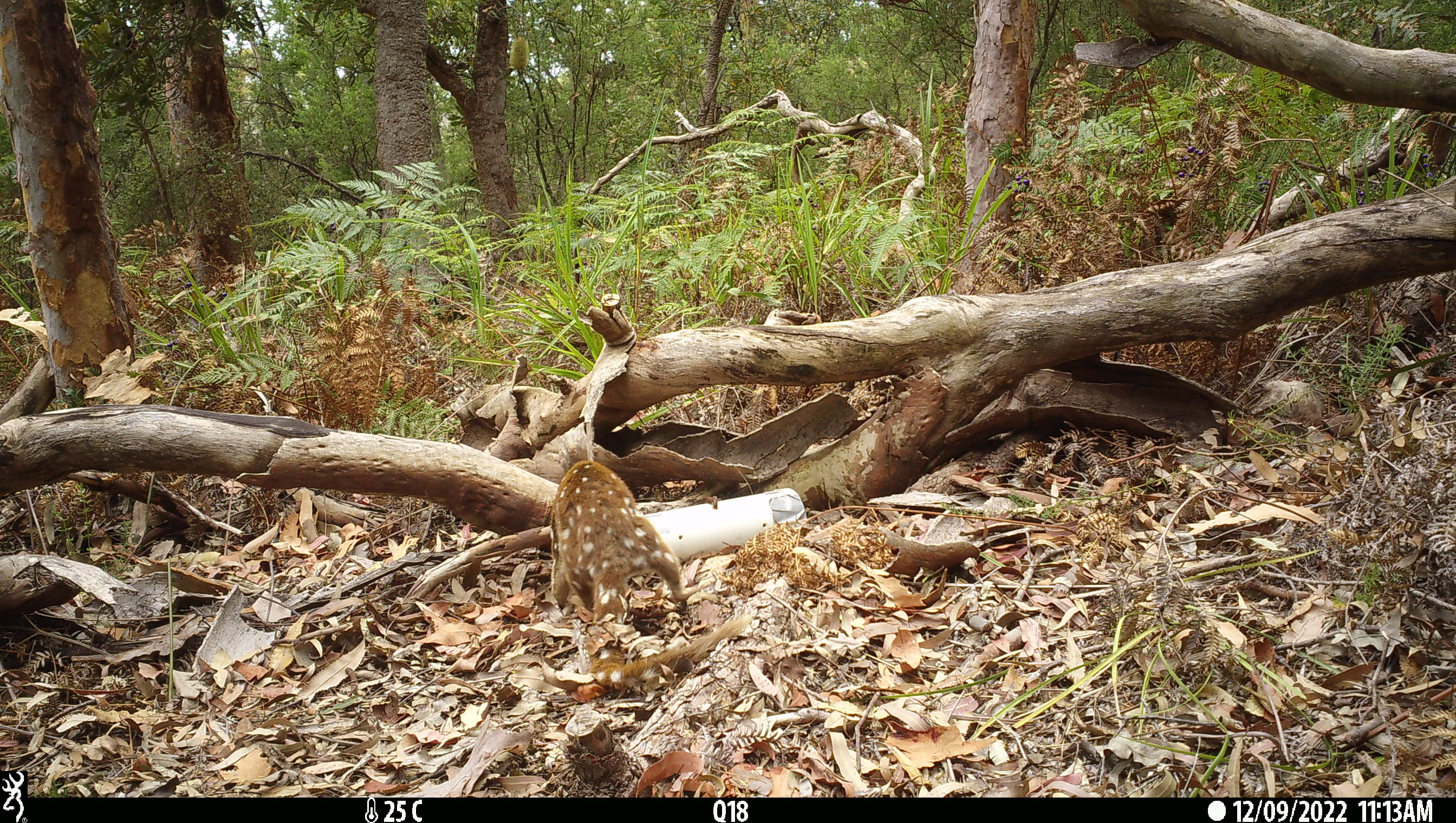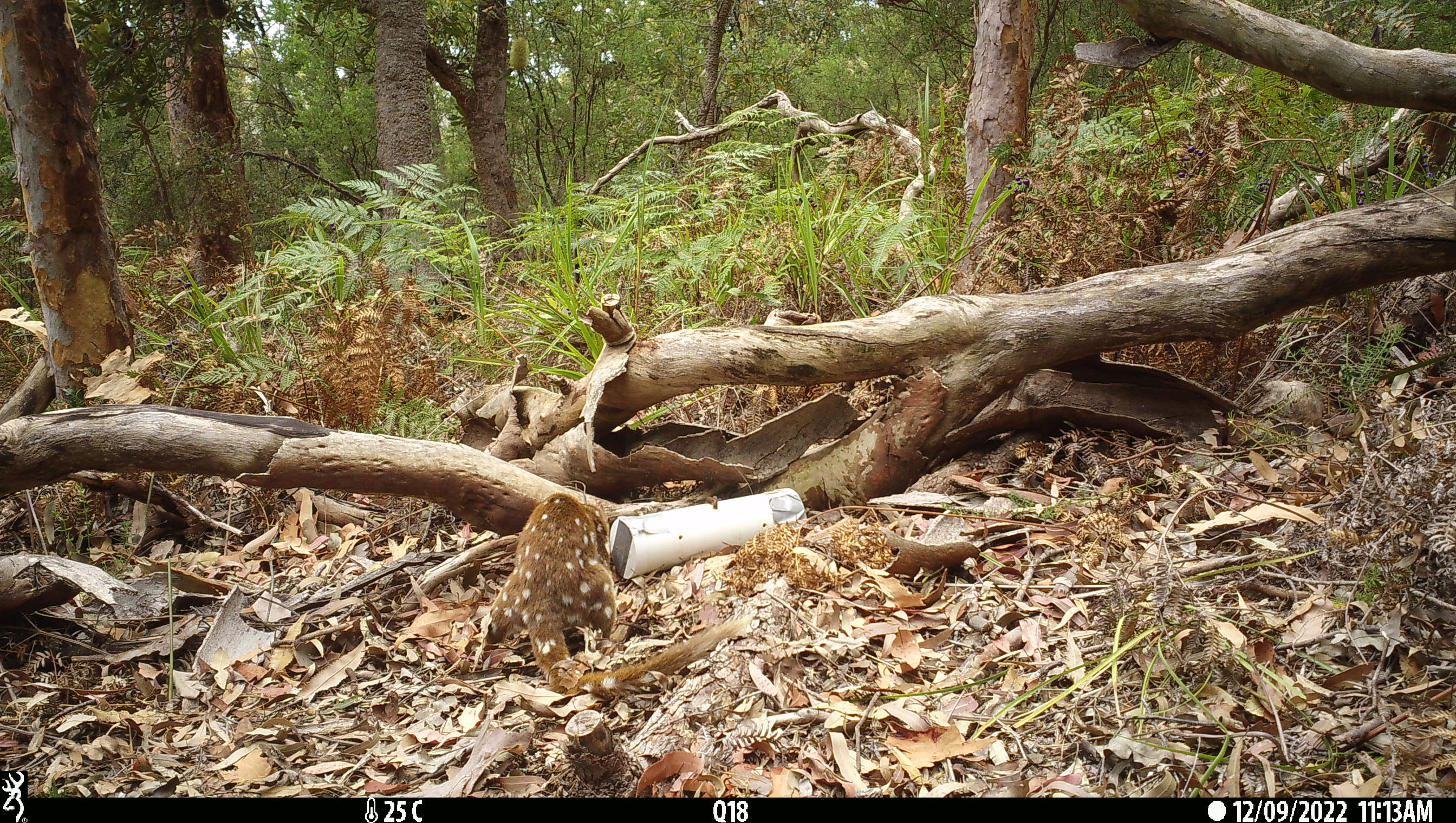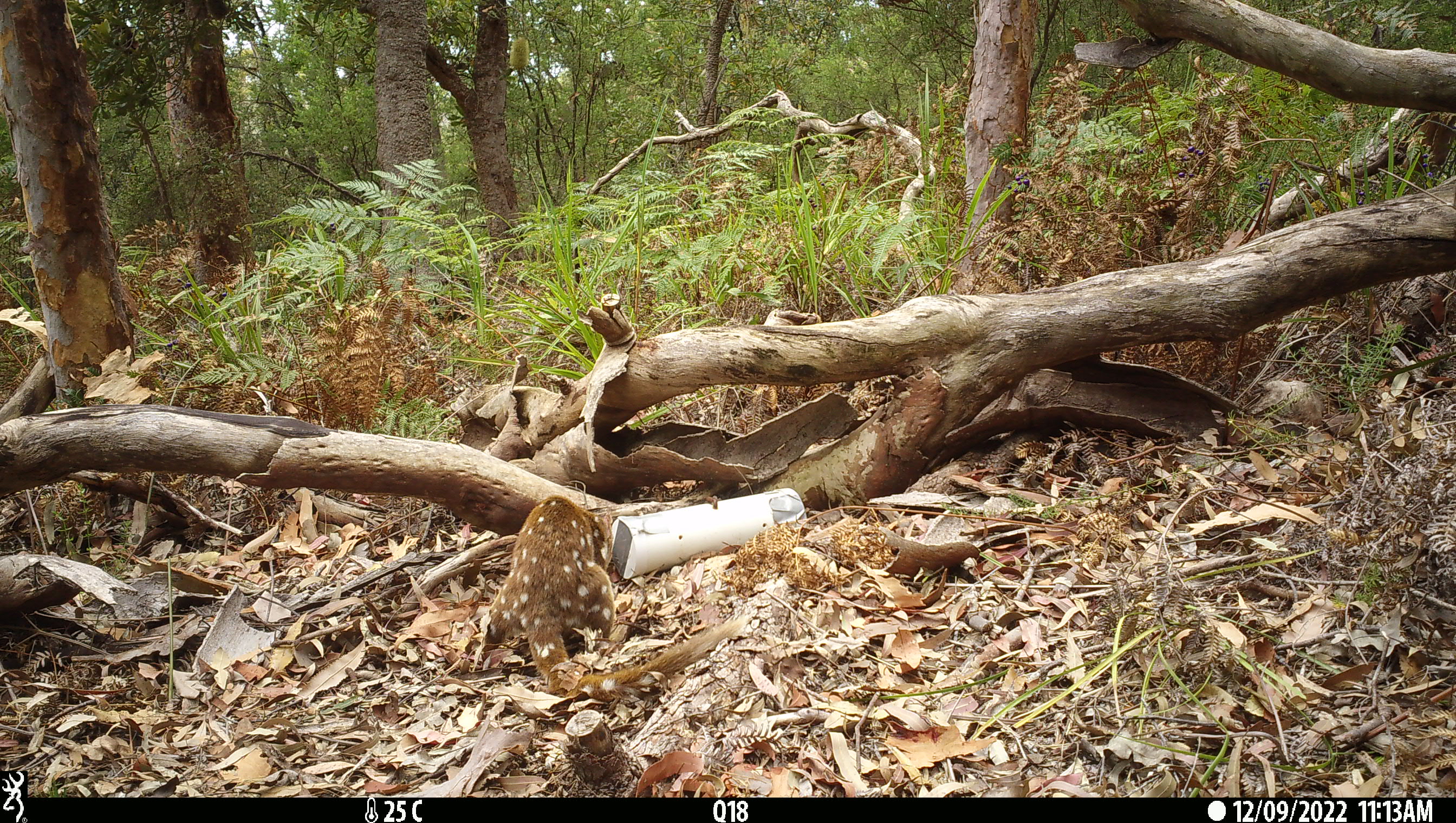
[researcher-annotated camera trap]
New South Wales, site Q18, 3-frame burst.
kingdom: Animalia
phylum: Chordata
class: Mammalia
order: Dasyuromorphia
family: Dasyuridae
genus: Dasyurus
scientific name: Dasyurus maculatus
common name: spotted-tailed quoll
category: quoll